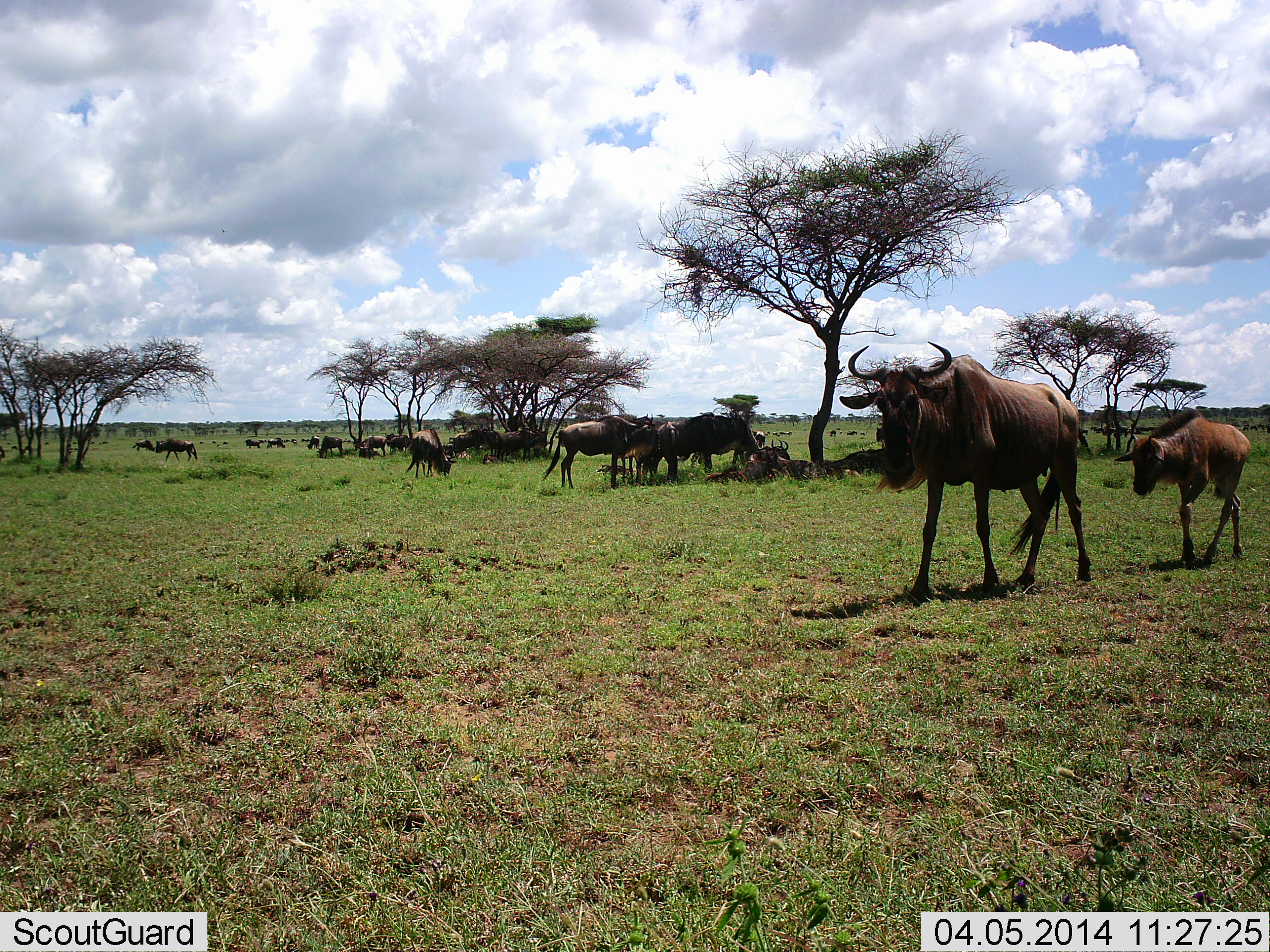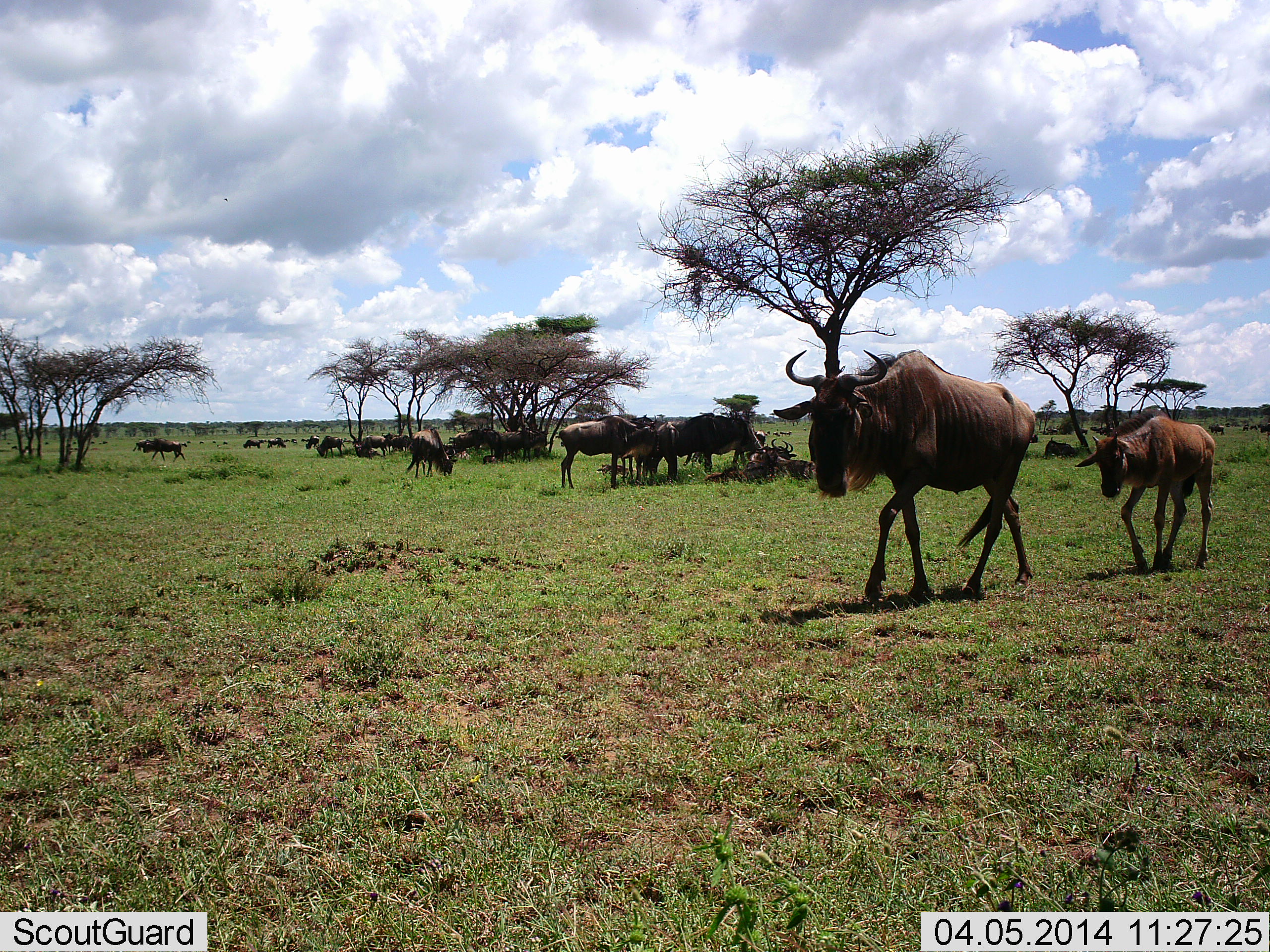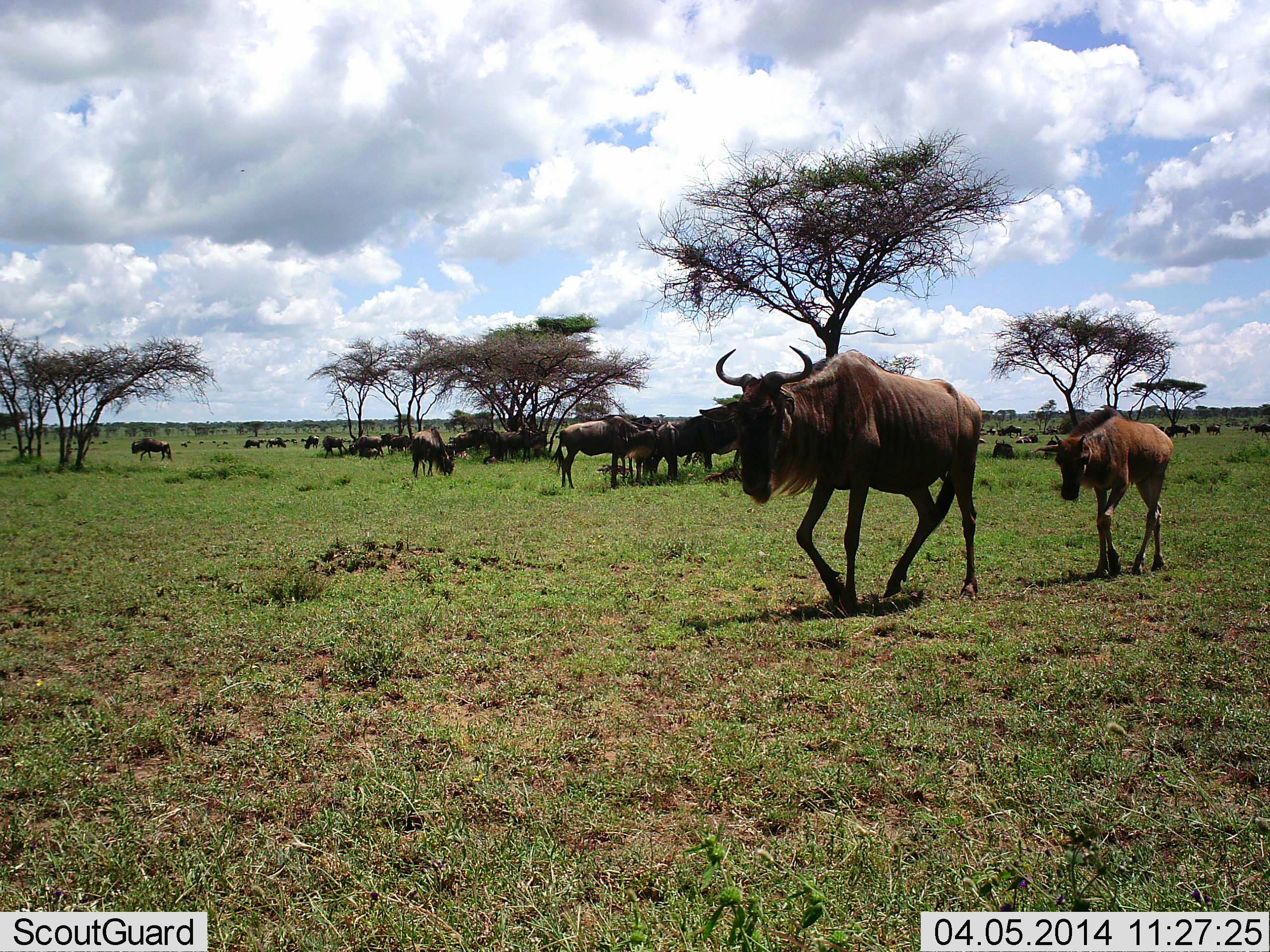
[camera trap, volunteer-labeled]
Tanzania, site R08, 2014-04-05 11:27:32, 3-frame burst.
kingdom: Animalia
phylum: Chordata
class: Mammalia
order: Artiodactyla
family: Bovidae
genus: Connochaetes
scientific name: Connochaetes taurinus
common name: blue wildebeest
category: wildebeest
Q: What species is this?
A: Wildebeest (blue wildebeest) (Connochaetes taurinus).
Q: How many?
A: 11-50.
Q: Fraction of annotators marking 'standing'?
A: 50%.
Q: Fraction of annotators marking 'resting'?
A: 30%.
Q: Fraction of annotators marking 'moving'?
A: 80%.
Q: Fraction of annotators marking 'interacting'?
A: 20%.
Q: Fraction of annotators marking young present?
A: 60%.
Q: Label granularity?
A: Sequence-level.